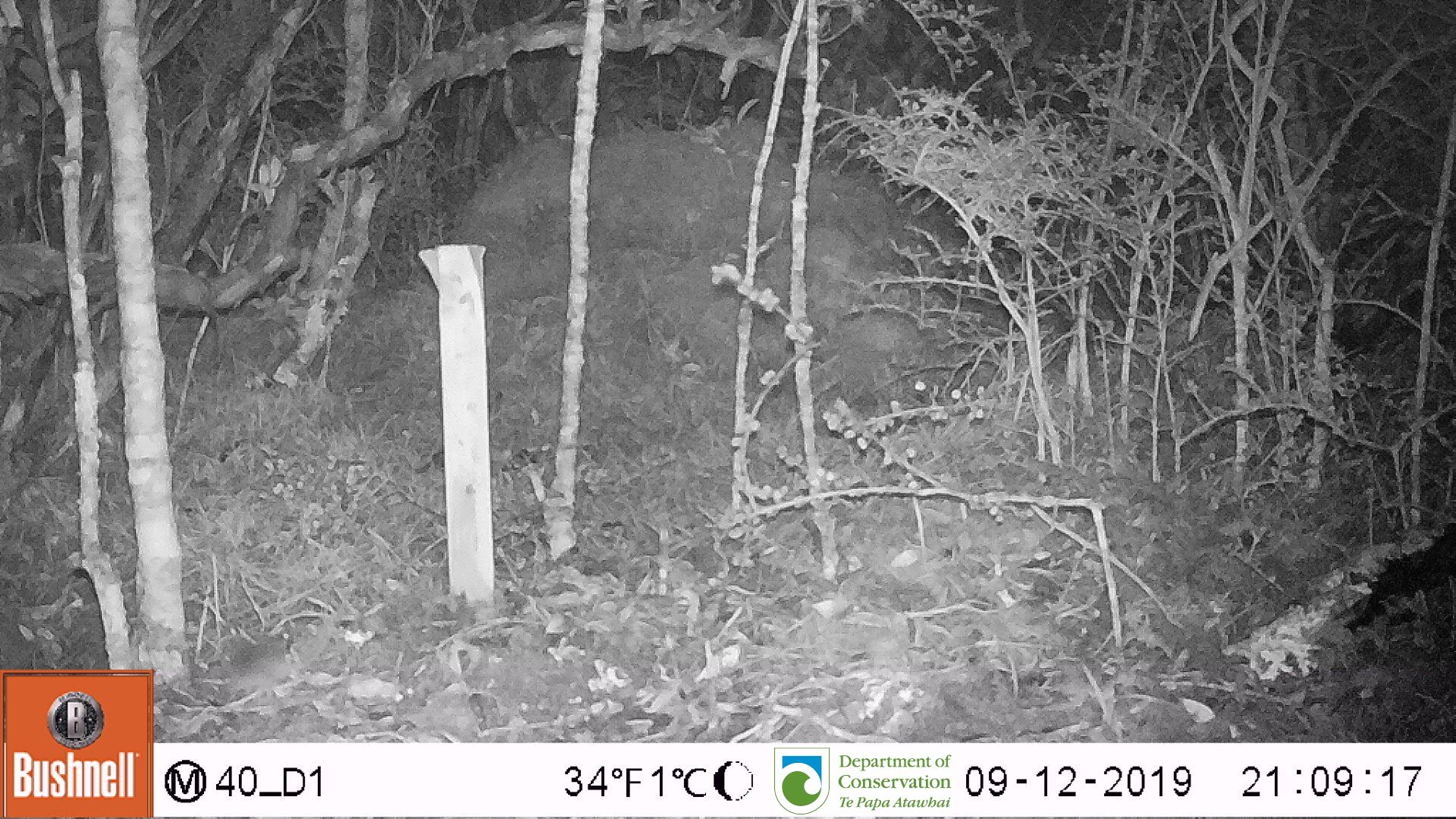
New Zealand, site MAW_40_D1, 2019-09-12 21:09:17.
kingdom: Animalia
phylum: Chordata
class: Mammalia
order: Rodentia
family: Muridae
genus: Mus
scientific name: Mus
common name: mouse